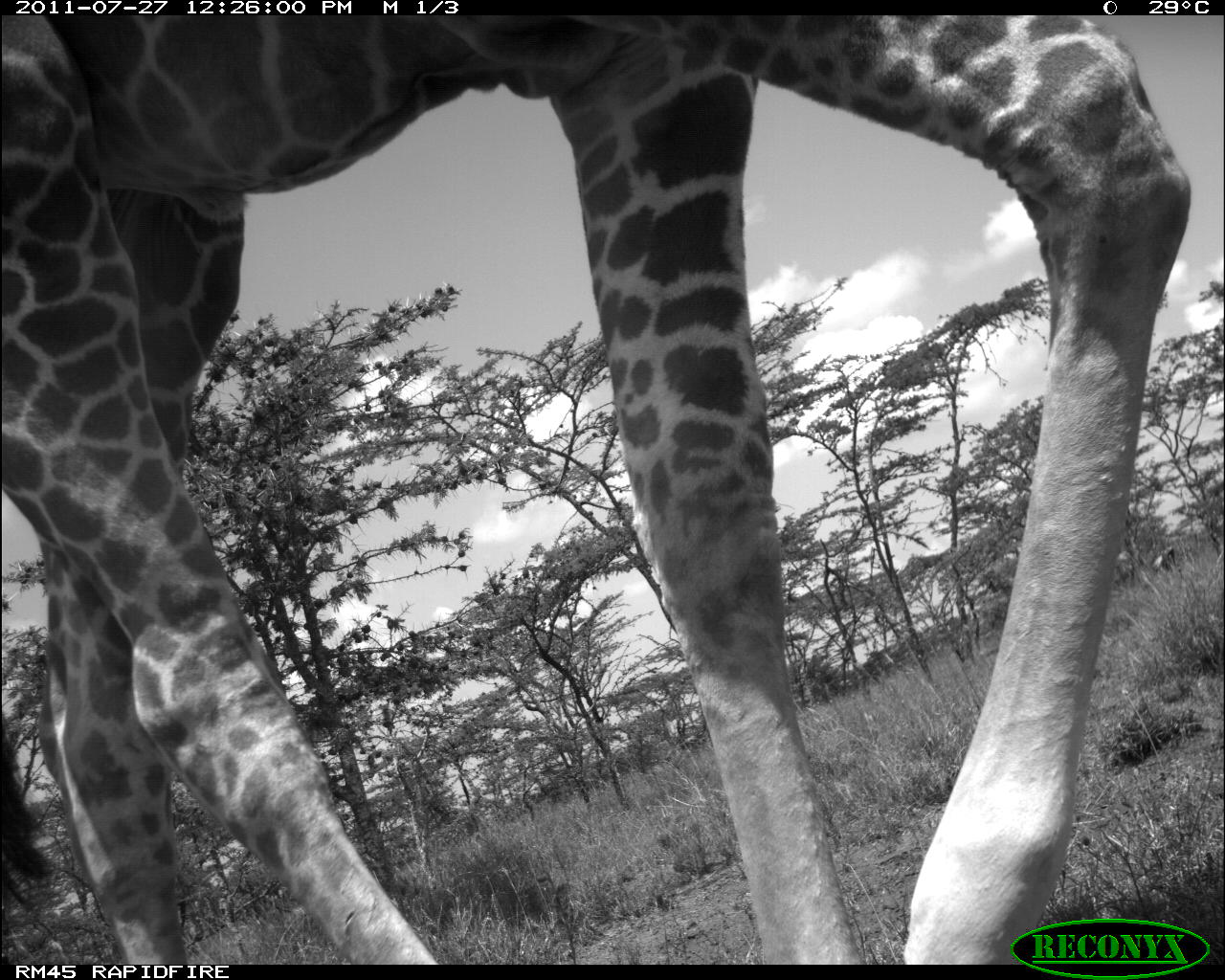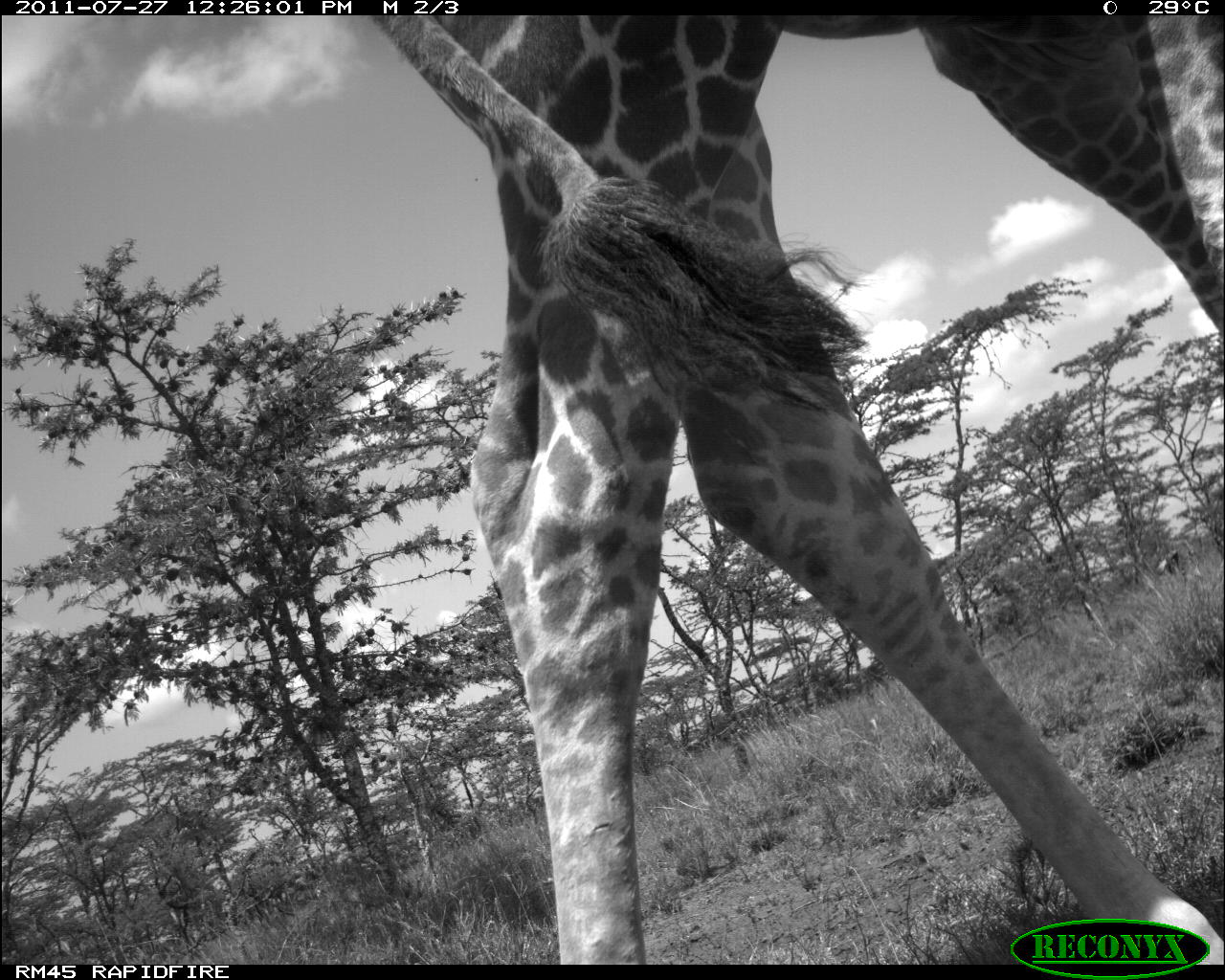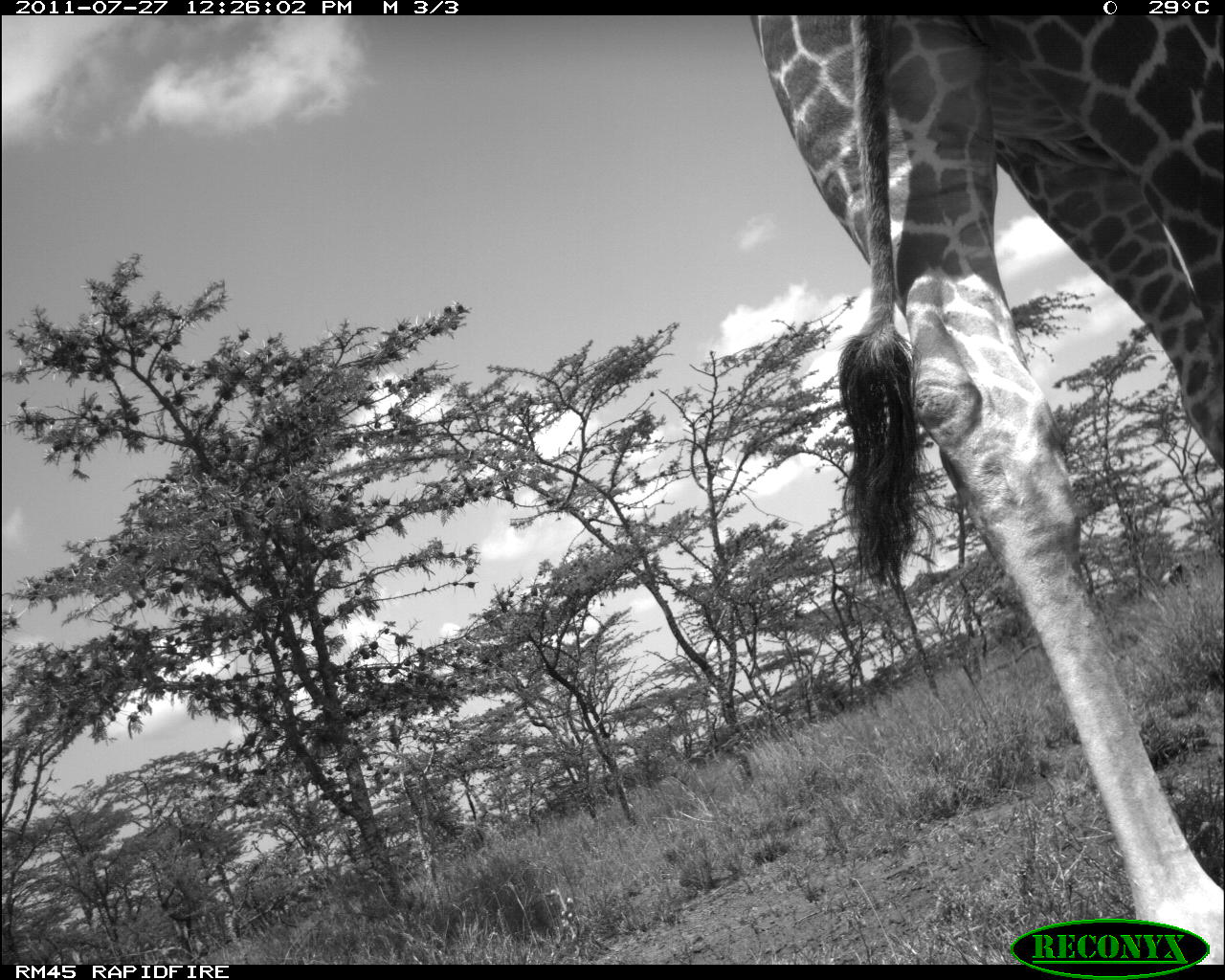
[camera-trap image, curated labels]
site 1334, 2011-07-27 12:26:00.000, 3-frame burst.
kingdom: Animalia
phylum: Chordata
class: Mammalia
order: Artiodactyla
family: Giraffidae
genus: Giraffa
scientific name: Giraffa camelopardalis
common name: giraffe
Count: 1.